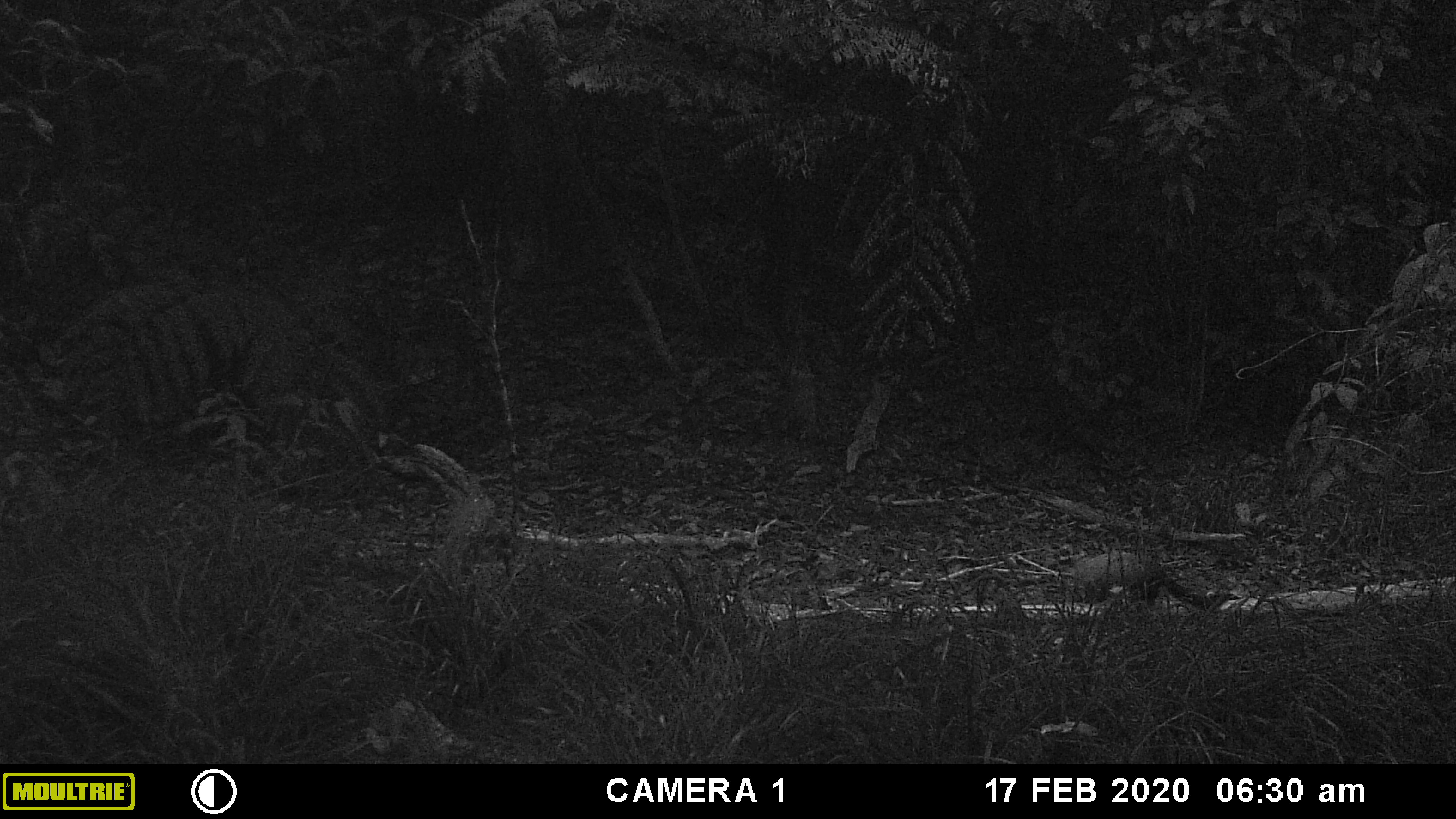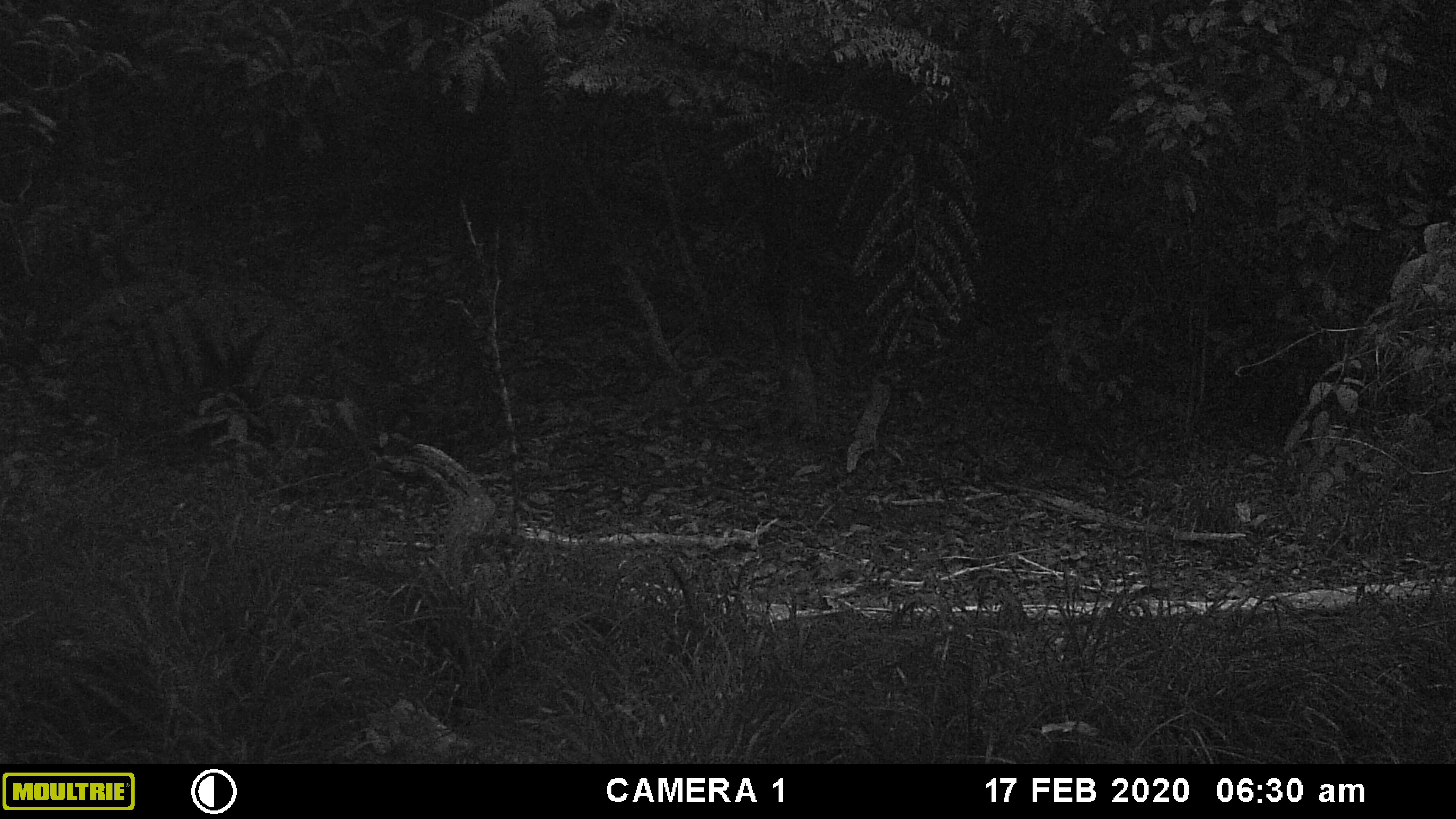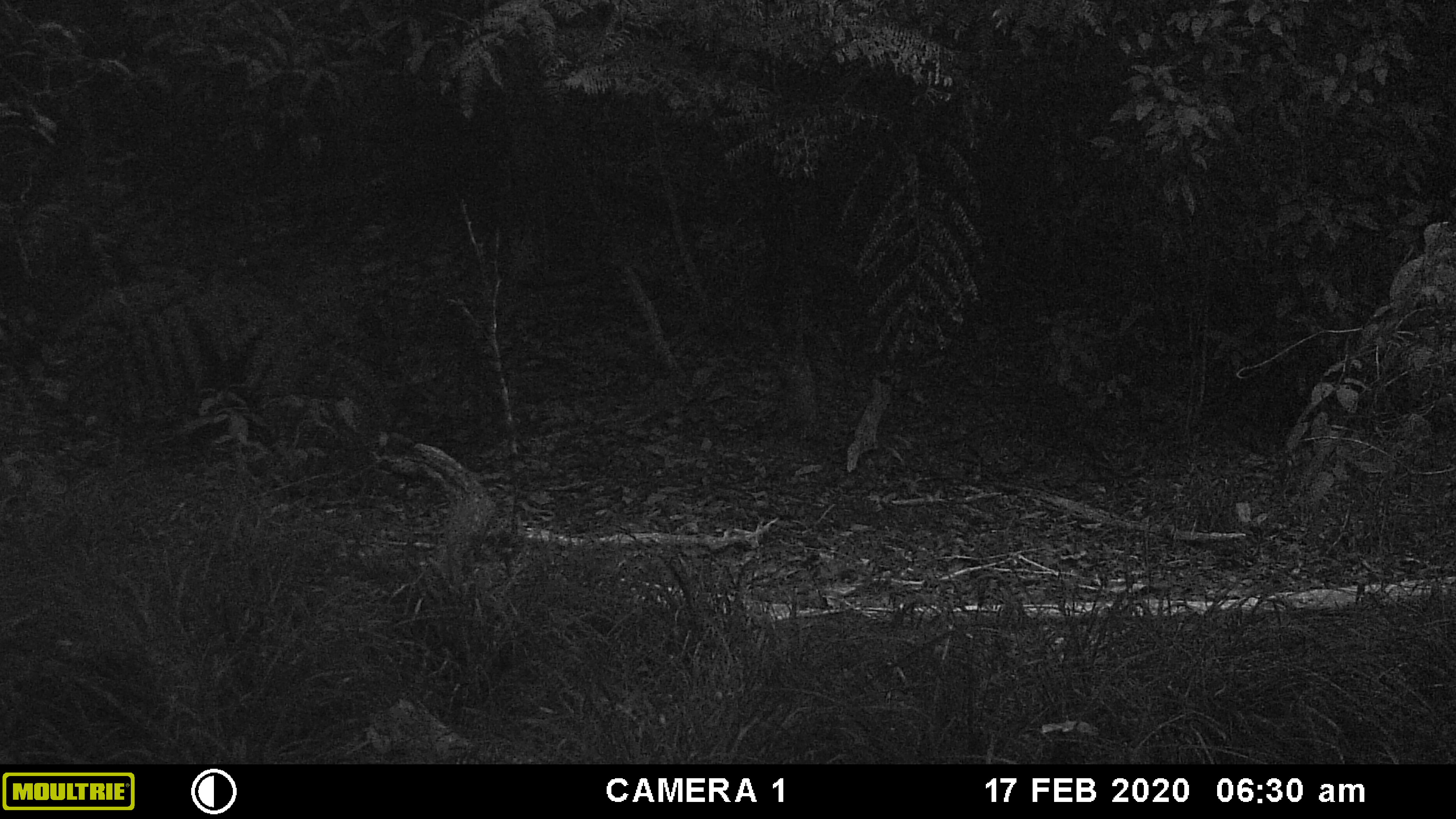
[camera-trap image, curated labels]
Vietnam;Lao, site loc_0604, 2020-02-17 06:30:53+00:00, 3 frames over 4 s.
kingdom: Animalia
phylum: Chordata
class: Mammalia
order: Carnivora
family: Mustelidae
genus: Martes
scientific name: Martes flavigula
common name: yellow-throated marten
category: yellow throated marten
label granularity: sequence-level